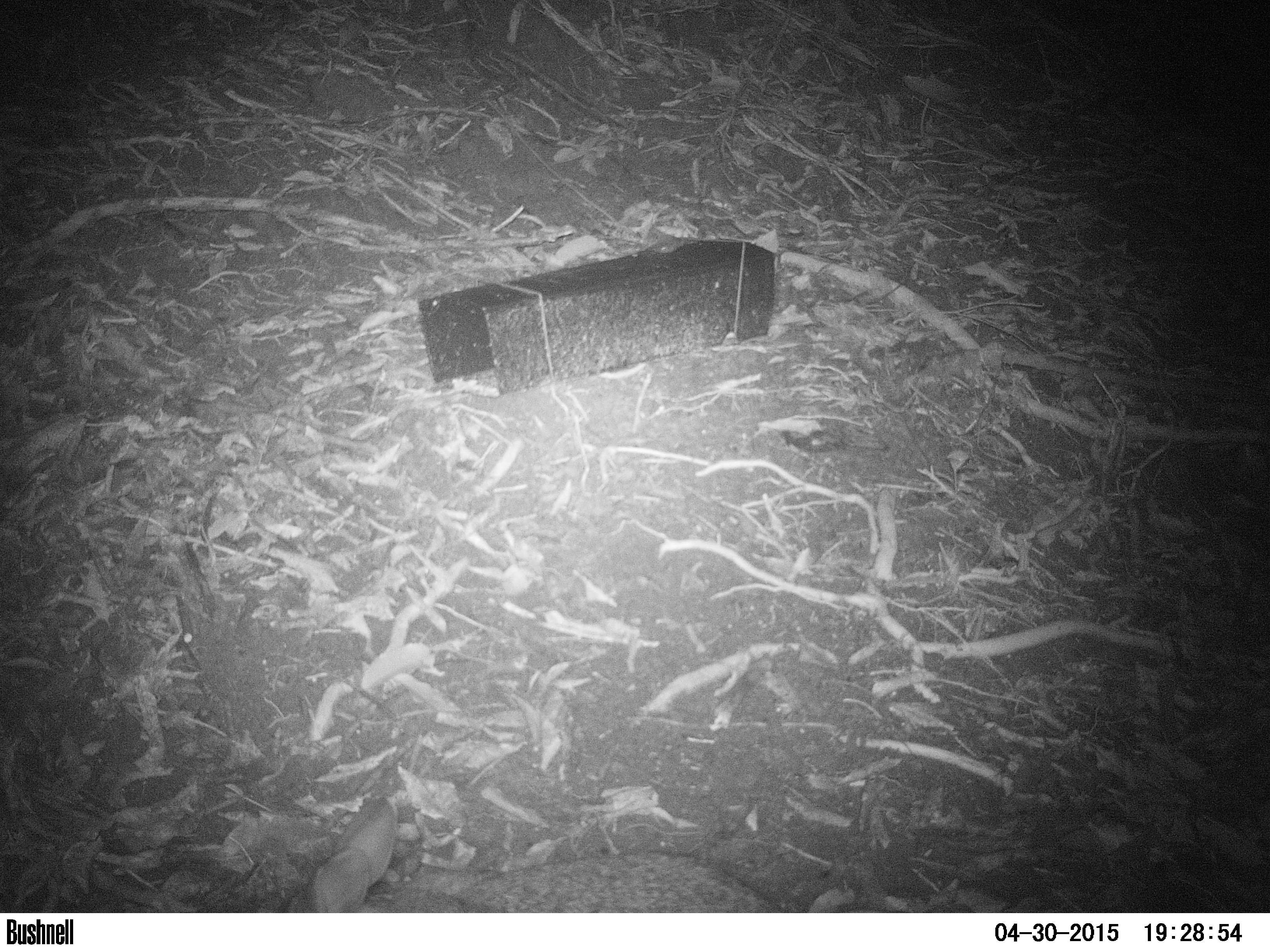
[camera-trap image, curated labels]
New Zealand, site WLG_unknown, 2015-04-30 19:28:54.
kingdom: Animalia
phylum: Chordata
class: Mammalia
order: Lagomorpha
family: Leporidae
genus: Oryctolagus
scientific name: Oryctolagus cuniculus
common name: european rabbit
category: rabbit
Rabbit (european rabbit) (Oryctolagus cuniculus).